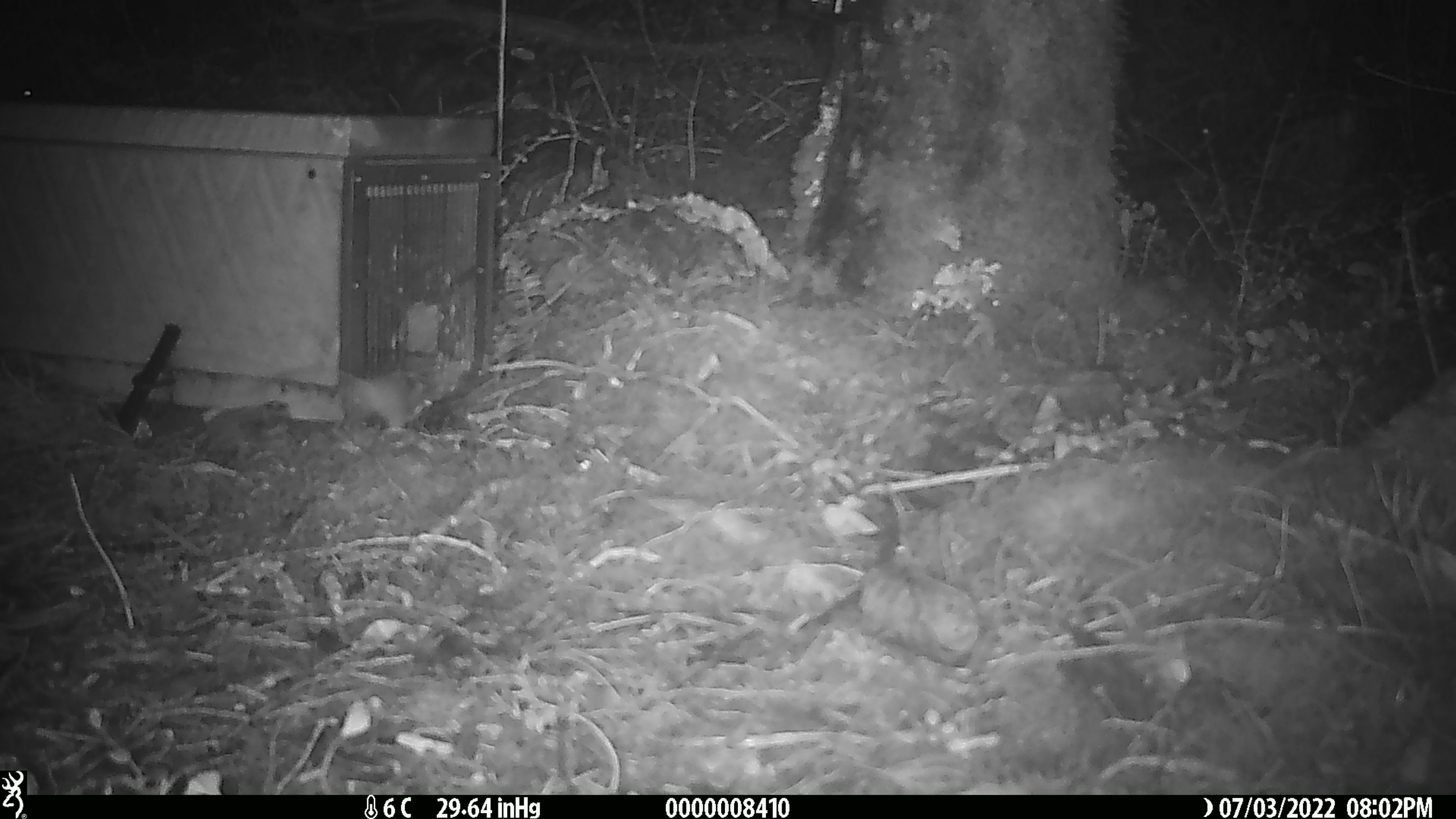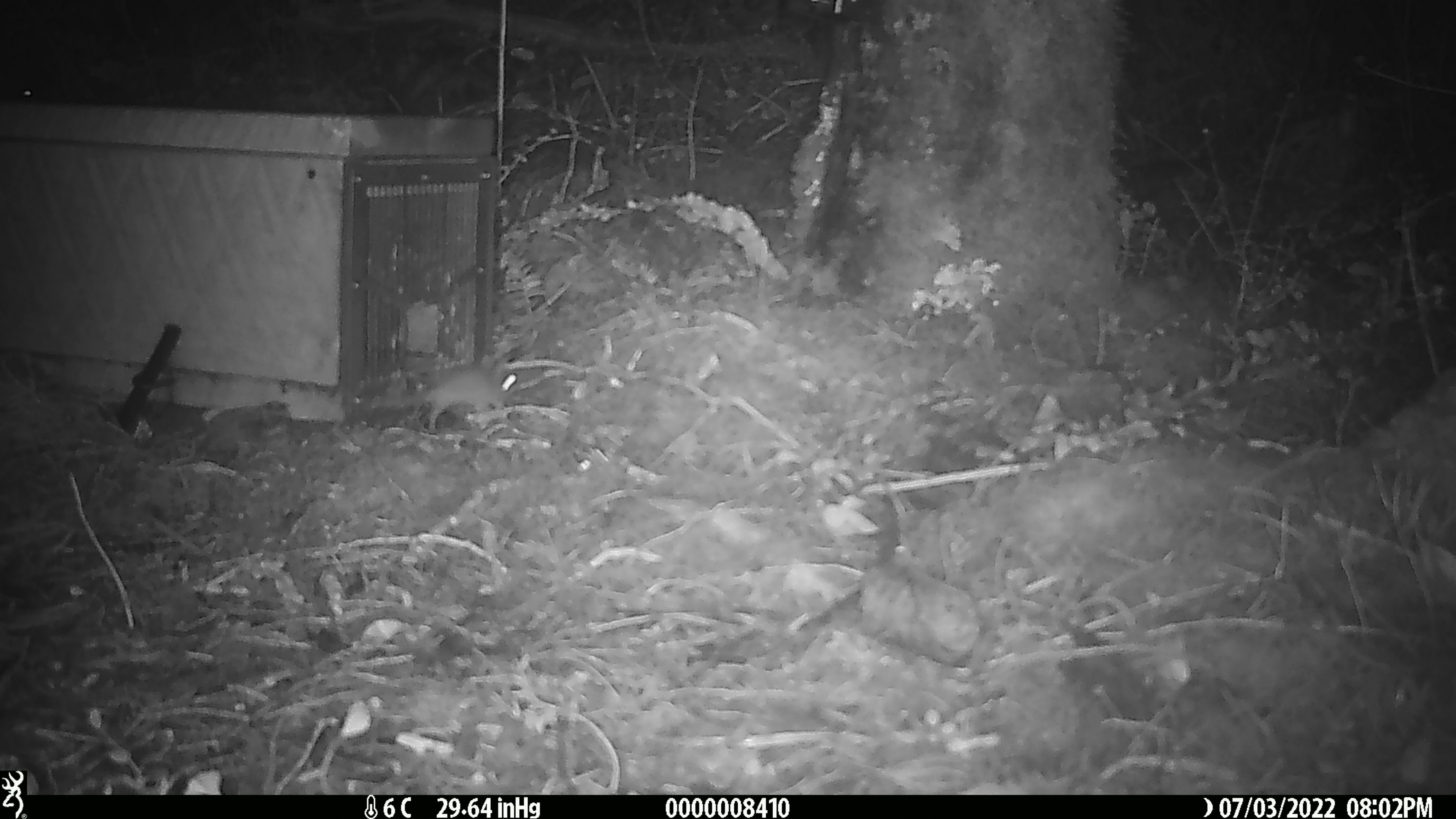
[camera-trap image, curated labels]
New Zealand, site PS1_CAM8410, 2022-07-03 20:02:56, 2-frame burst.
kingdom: Animalia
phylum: Chordata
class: Mammalia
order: Rodentia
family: Muridae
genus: Mus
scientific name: Mus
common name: mouse